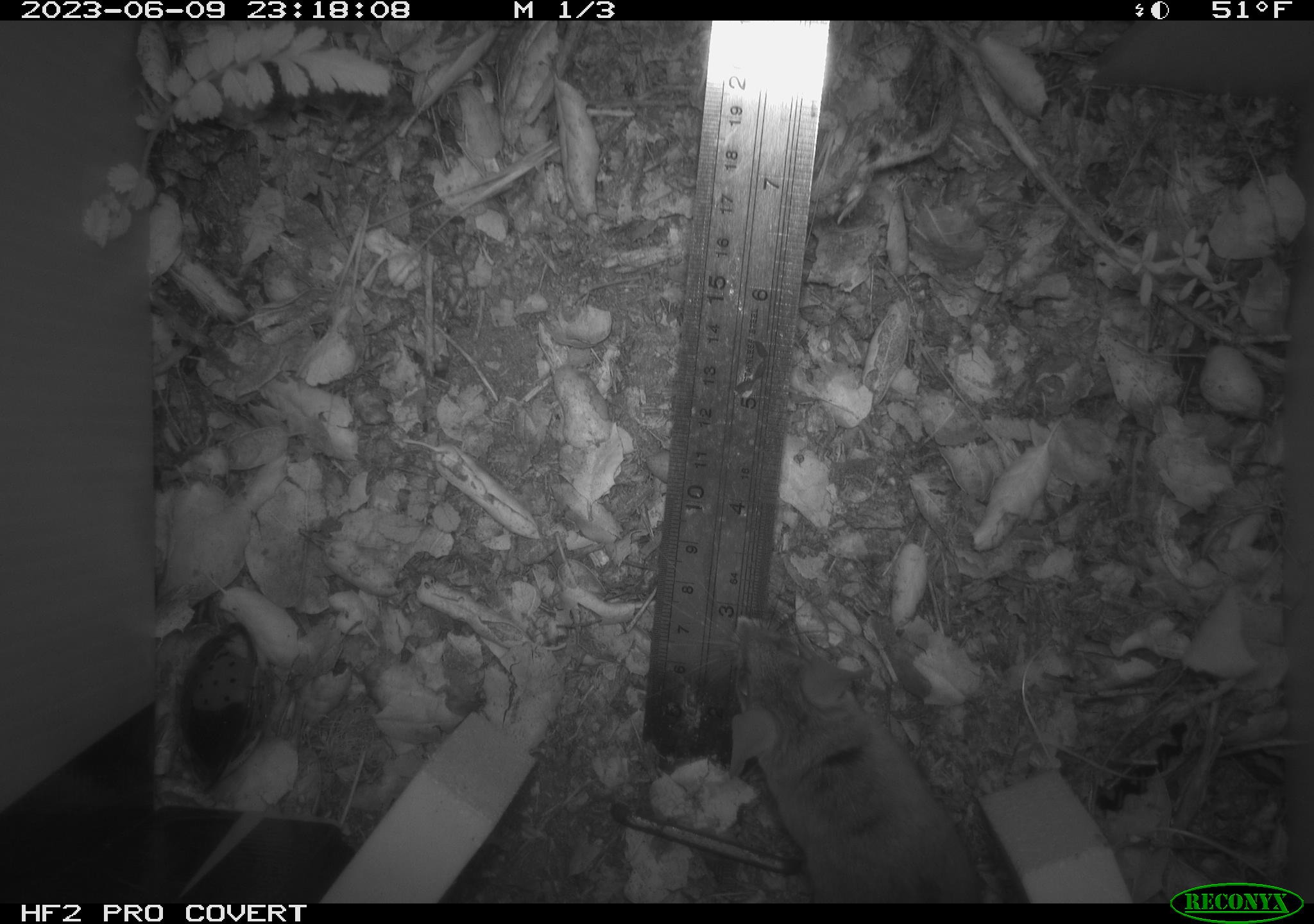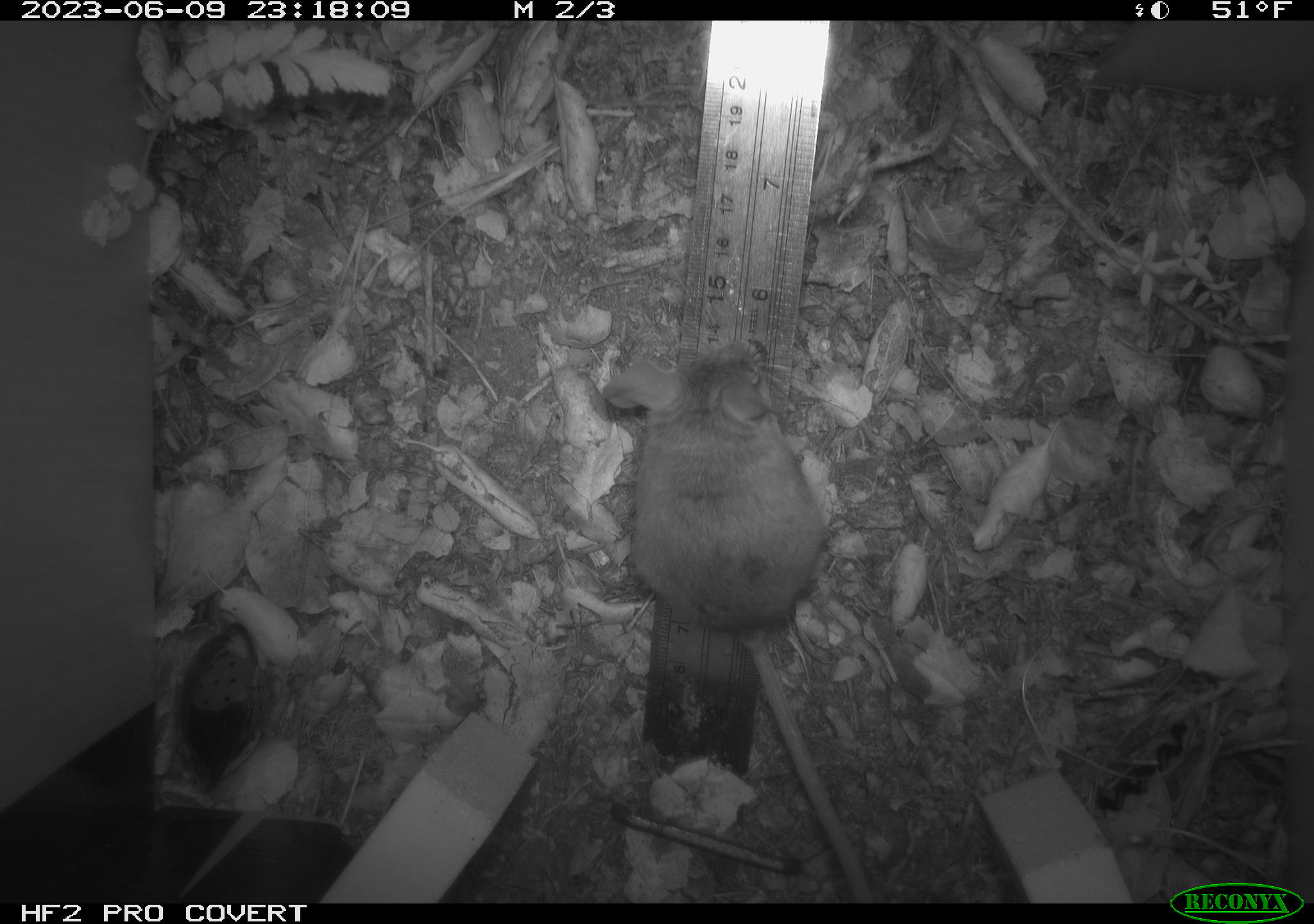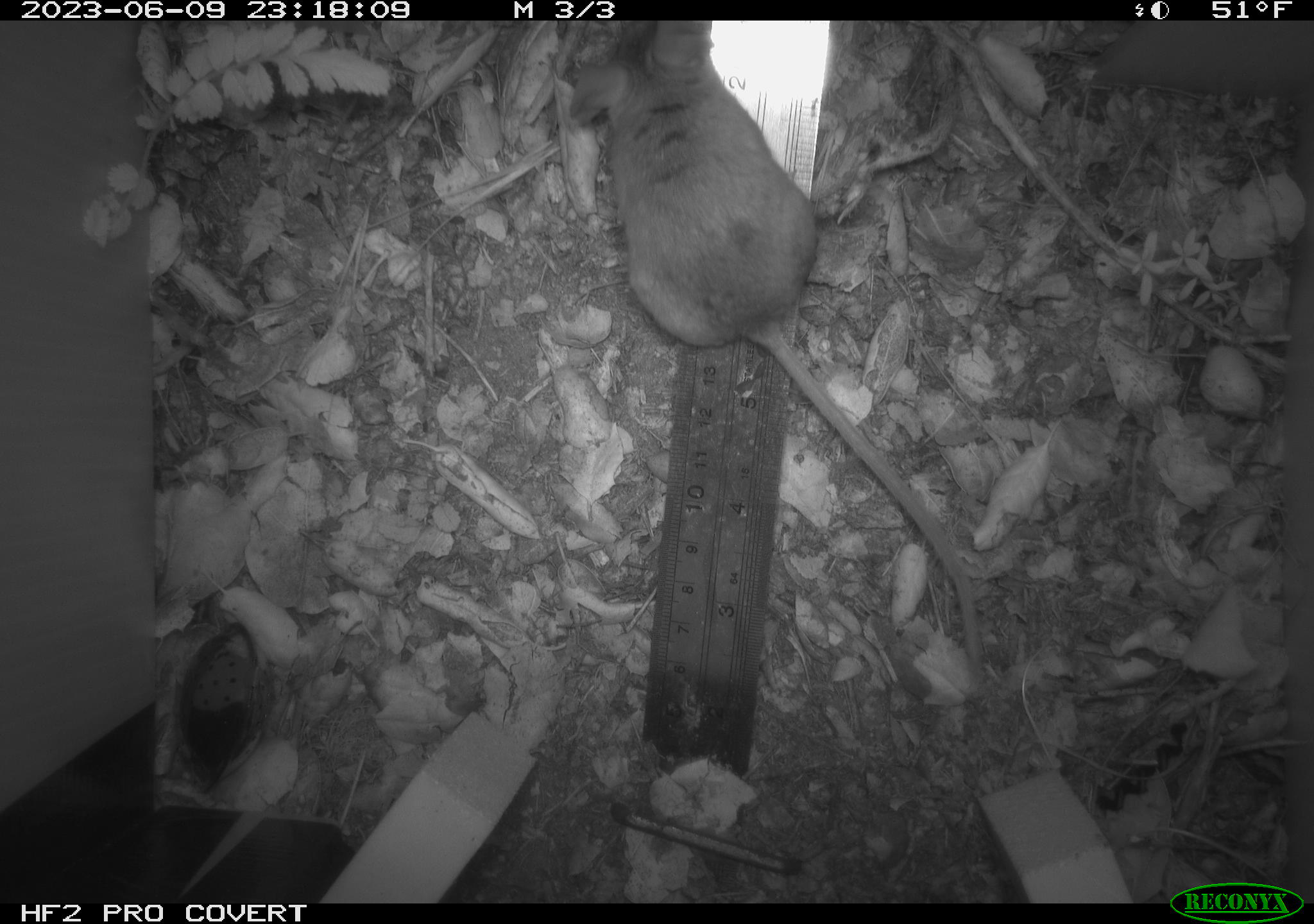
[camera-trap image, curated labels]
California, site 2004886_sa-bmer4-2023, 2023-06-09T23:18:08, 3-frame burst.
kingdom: Animalia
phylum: Chordata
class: Mammalia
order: Rodentia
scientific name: Rodentia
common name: mouse species